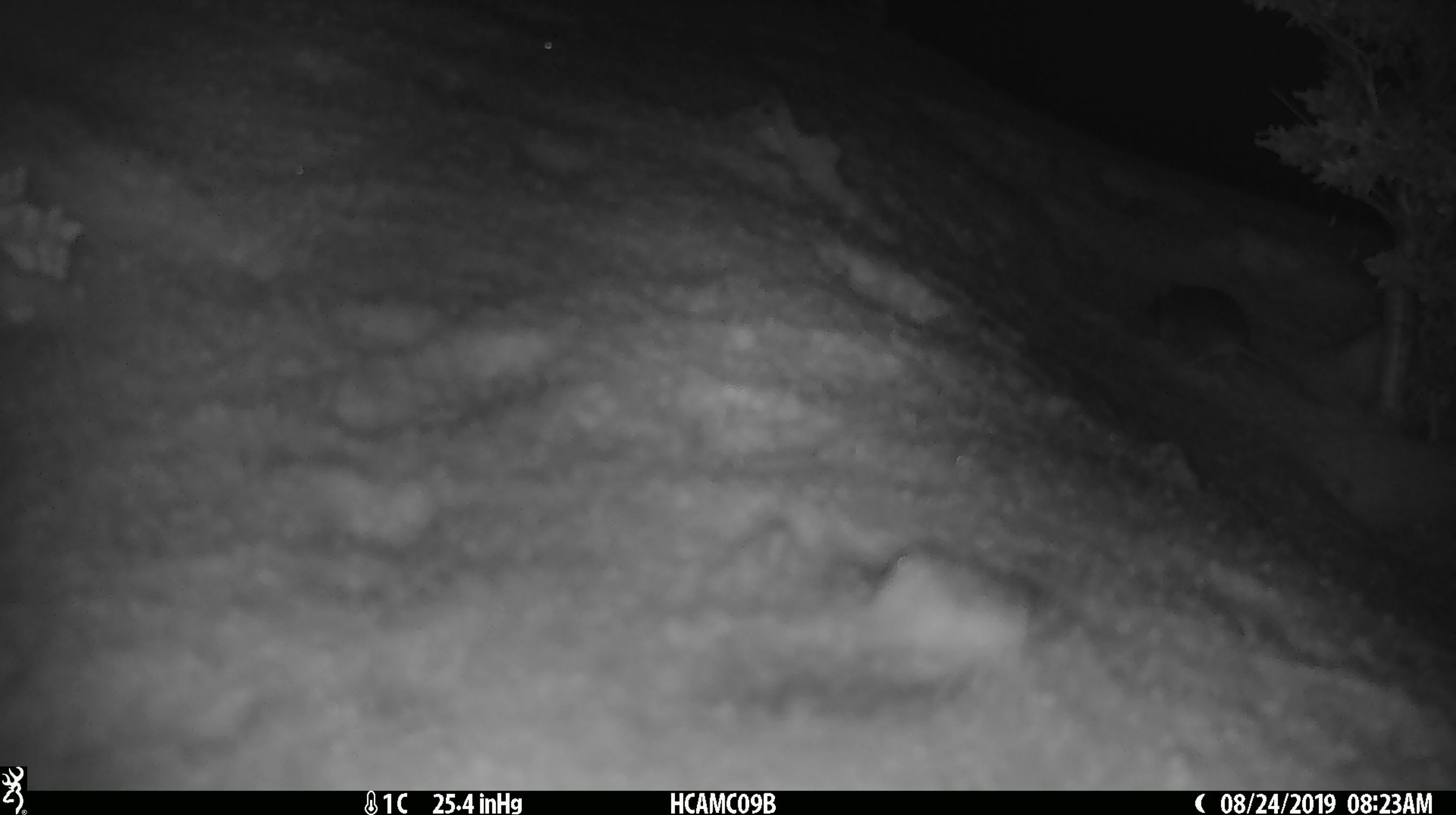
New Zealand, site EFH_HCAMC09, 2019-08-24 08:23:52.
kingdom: Animalia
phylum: Chordata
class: Mammalia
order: Rodentia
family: Muridae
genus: Mus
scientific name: Mus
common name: mouse